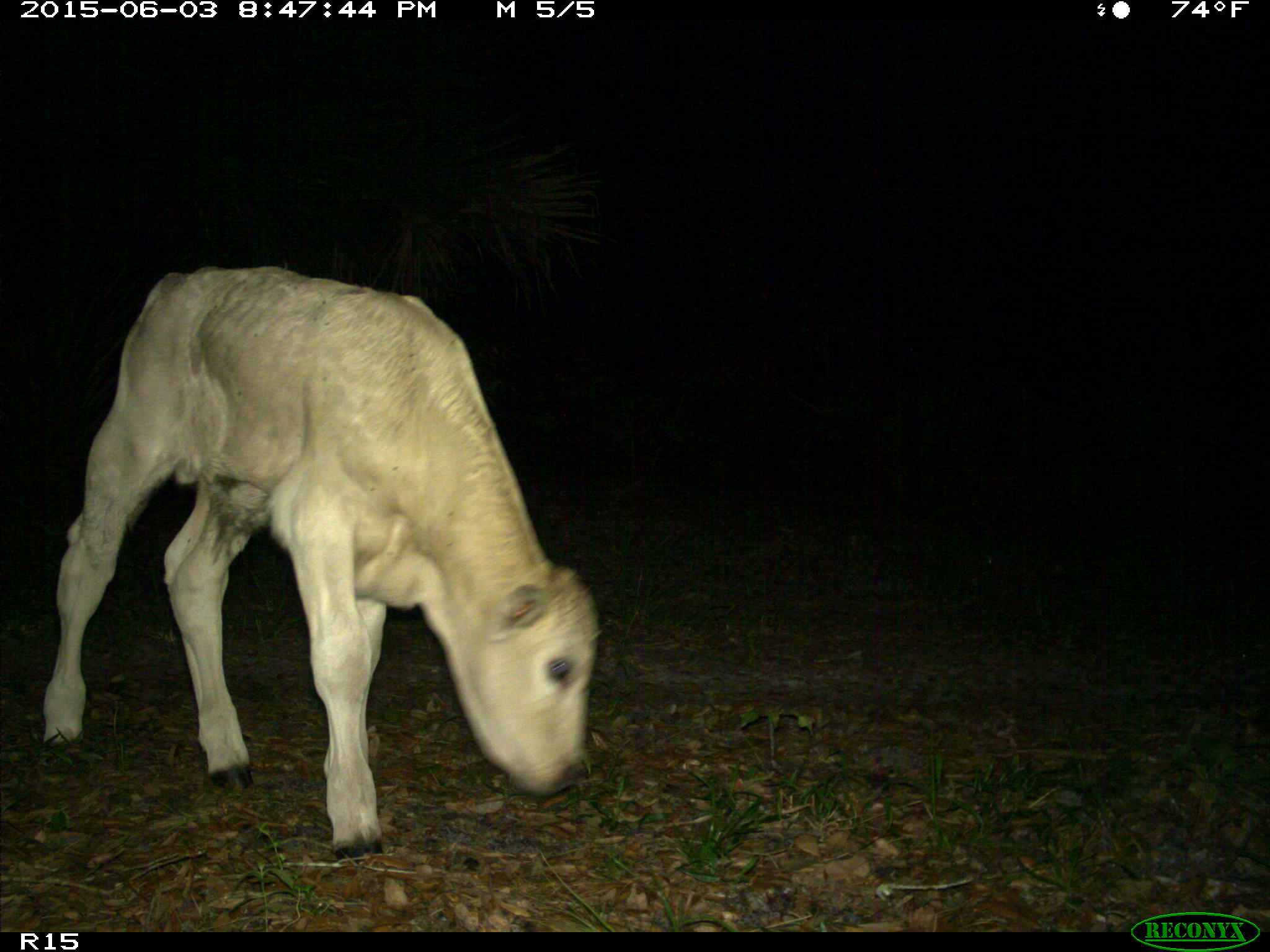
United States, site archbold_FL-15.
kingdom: Animalia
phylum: Chordata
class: Mammalia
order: Artiodactyla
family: Bovidae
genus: Bos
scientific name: Bos taurus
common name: domestic cow